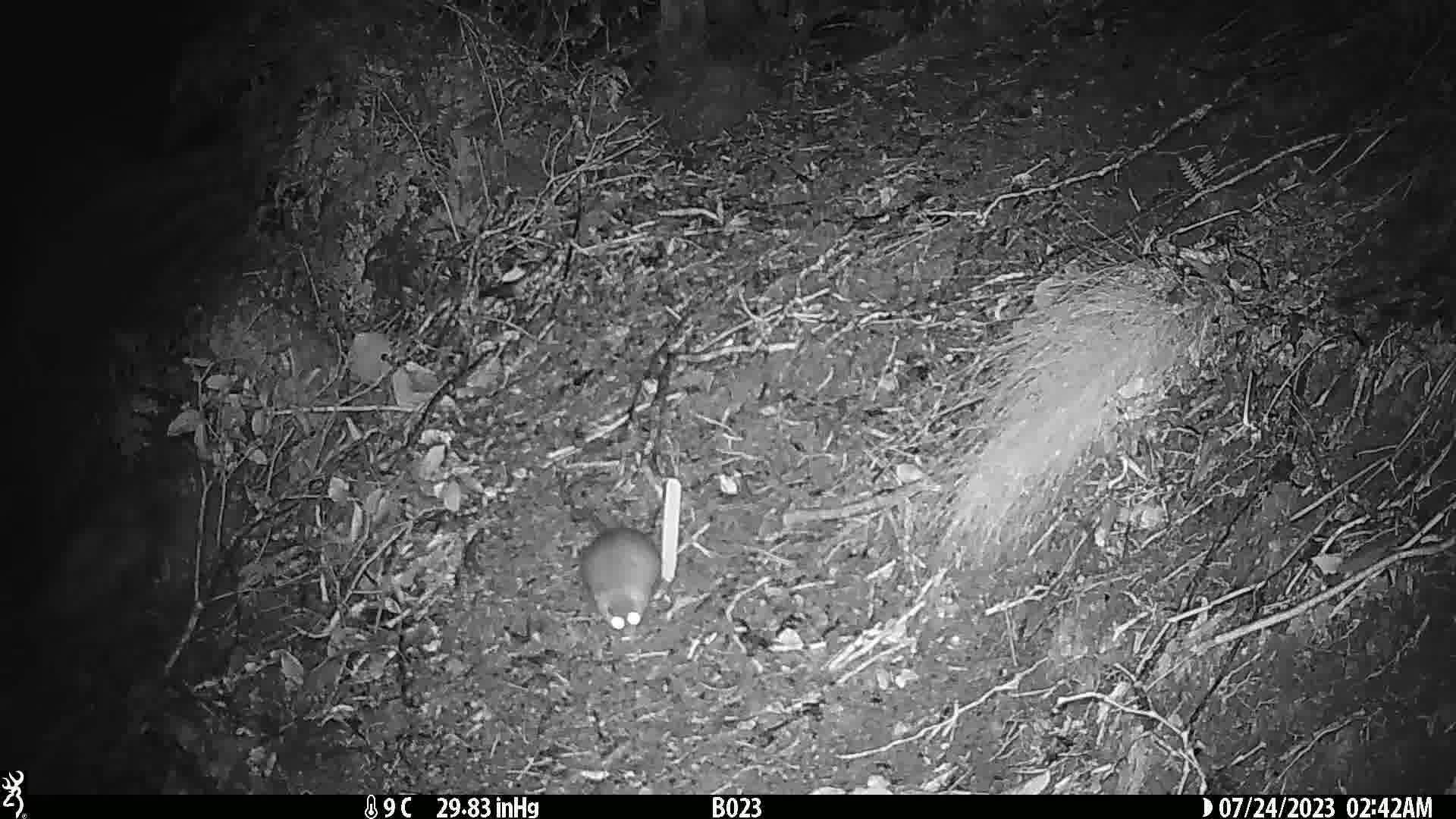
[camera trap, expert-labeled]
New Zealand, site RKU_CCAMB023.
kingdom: Animalia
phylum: Chordata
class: Mammalia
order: Rodentia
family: Muridae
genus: Rattus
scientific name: Rattus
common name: rat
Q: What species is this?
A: Rat (Rattus).